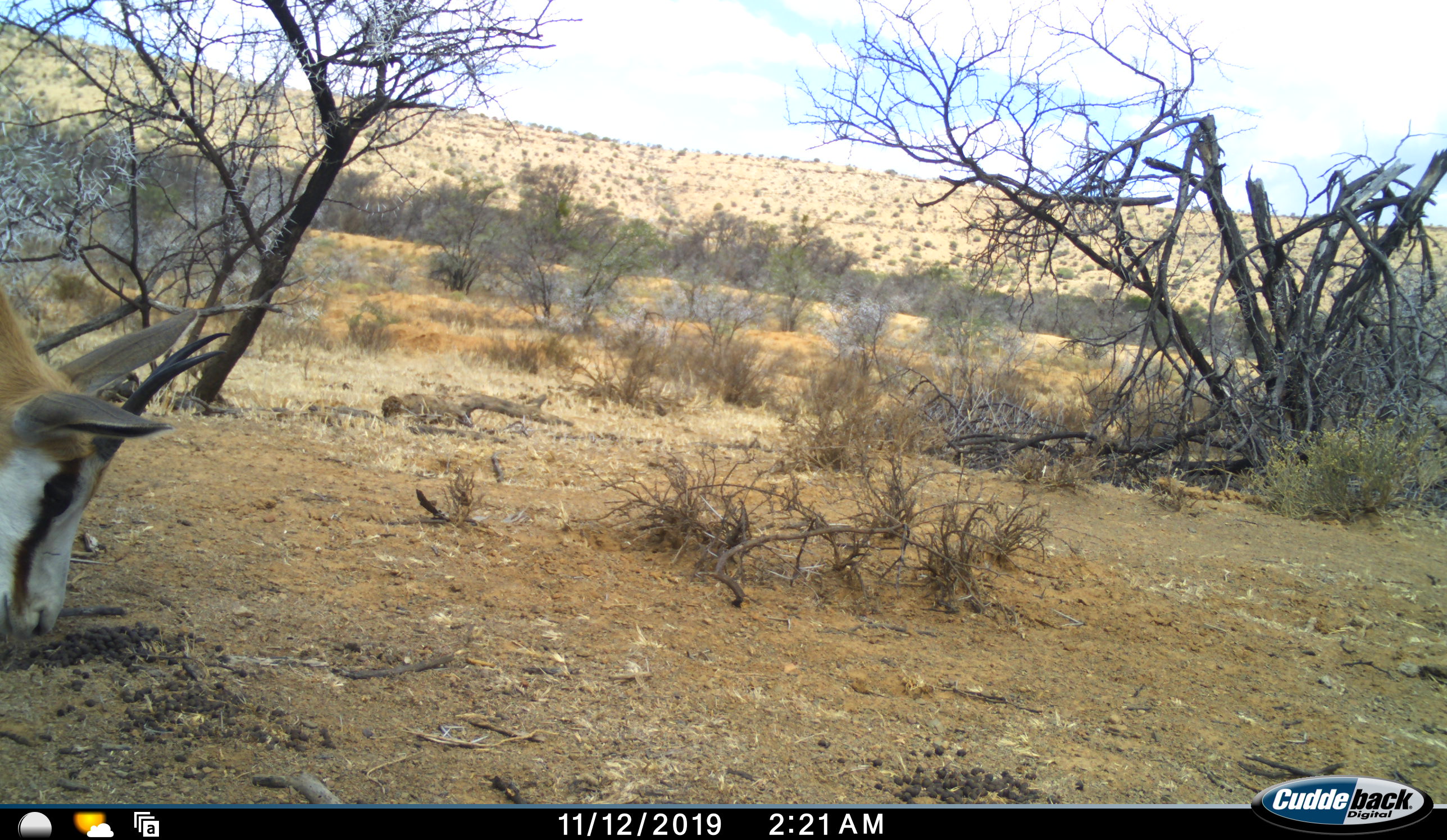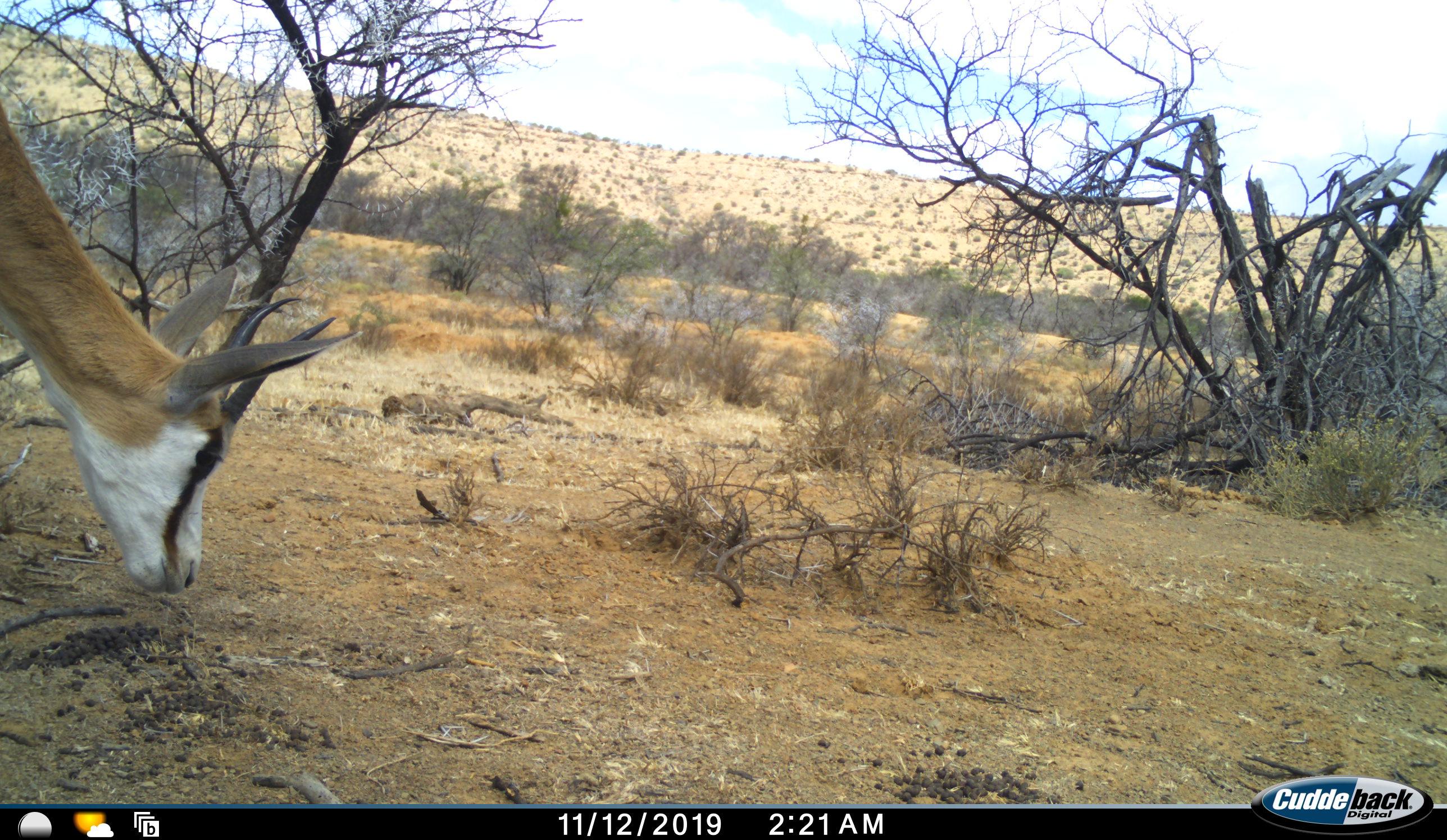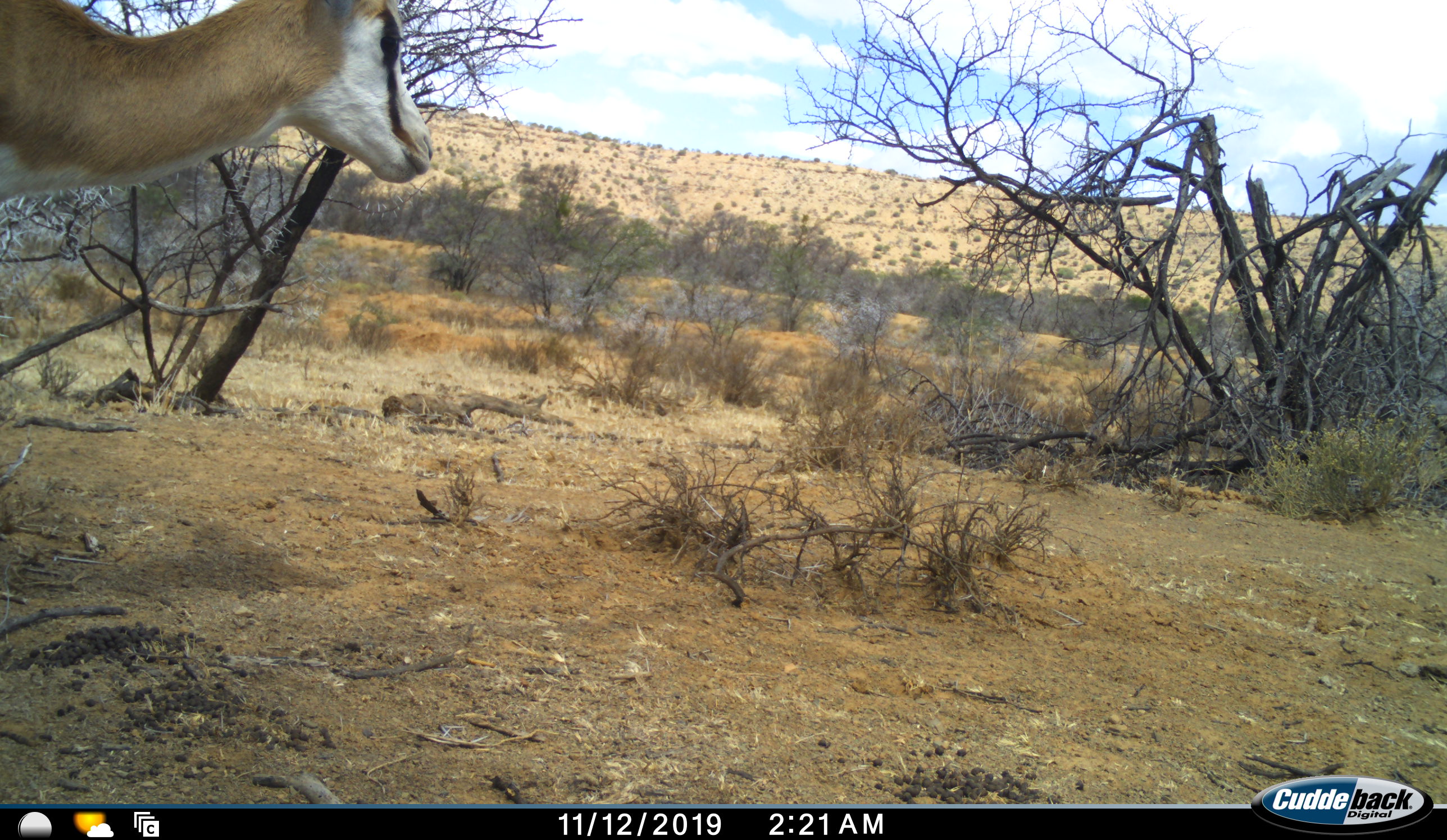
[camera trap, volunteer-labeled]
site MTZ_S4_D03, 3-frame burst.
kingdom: Animalia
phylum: Chordata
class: Mammalia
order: Artiodactyla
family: Bovidae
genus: Antidorcas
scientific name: Antidorcas marsupialis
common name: springbok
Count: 1.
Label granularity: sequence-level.